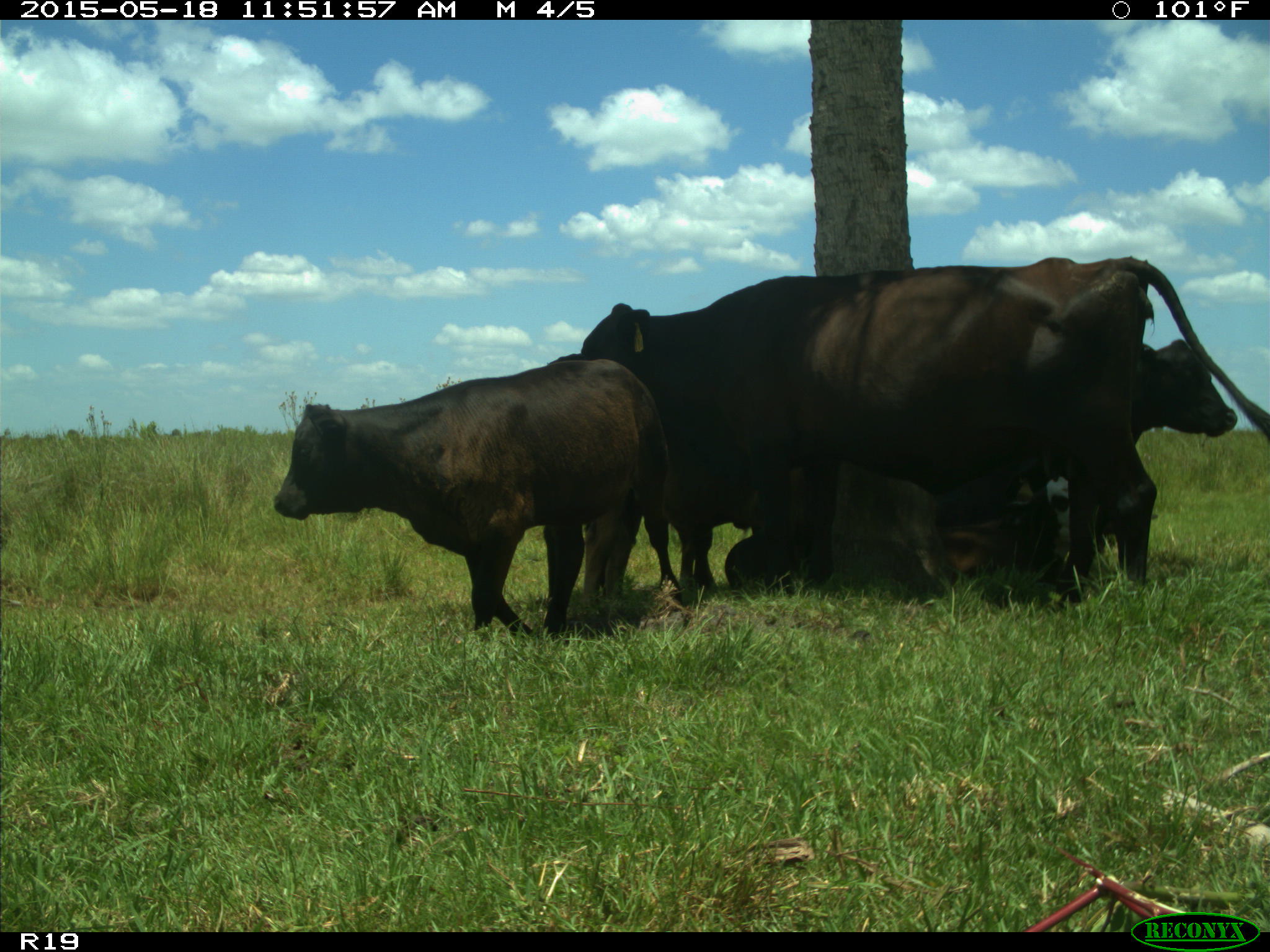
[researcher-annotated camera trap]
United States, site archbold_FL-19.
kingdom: Animalia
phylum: Chordata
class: Mammalia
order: Artiodactyla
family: Bovidae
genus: Bos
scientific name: Bos taurus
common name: domestic cow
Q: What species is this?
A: Bos taurus (domestic cow).